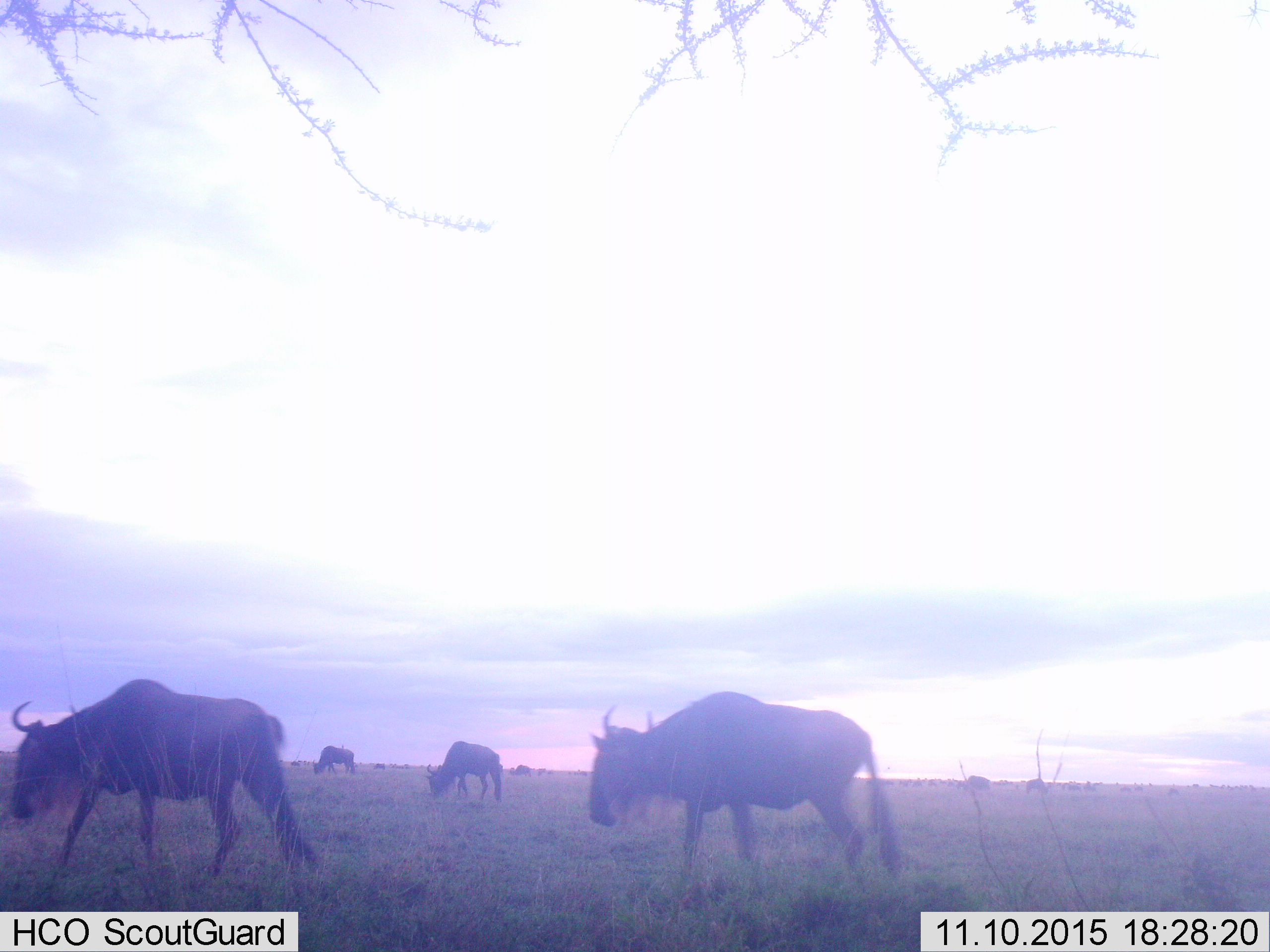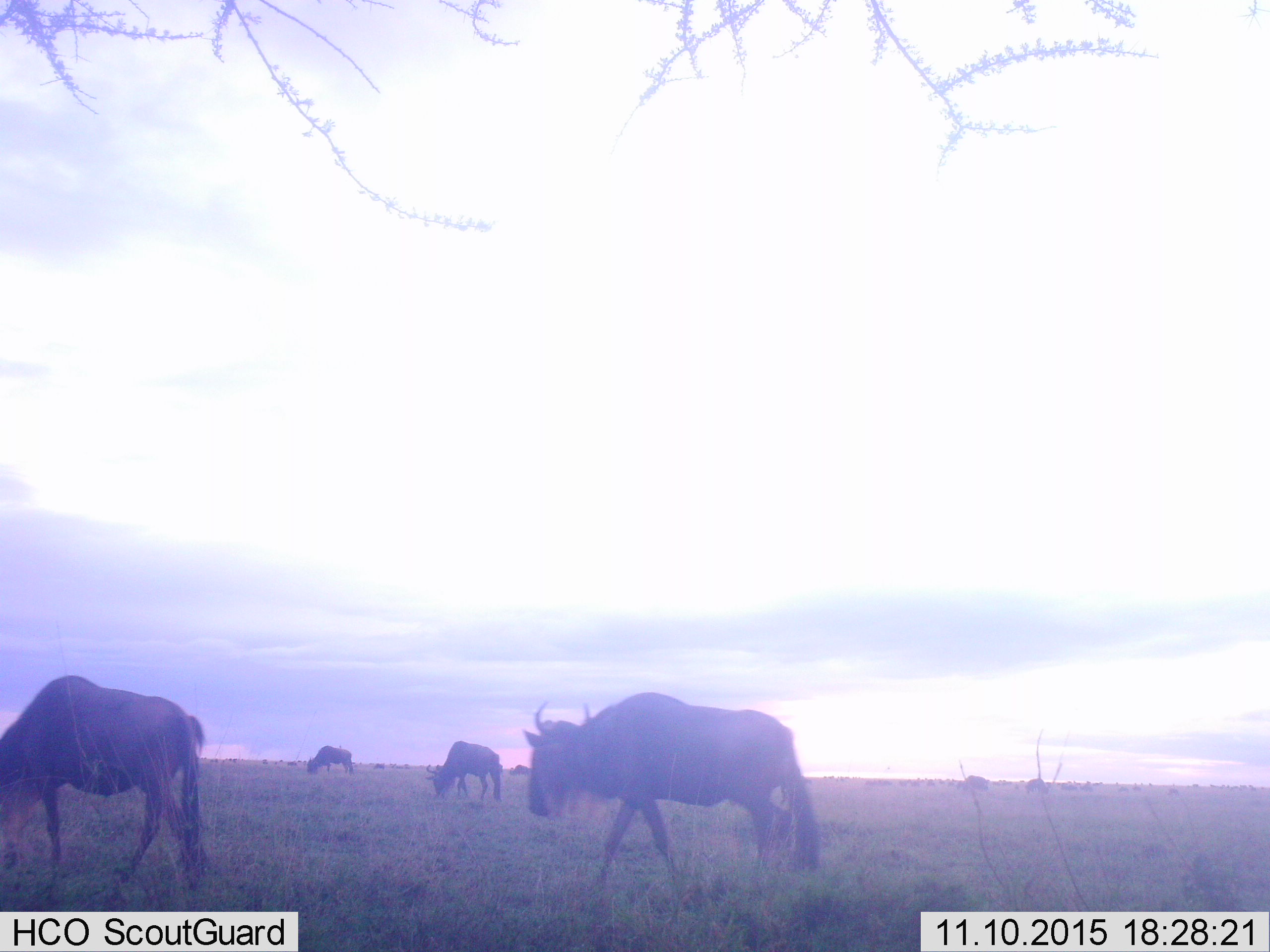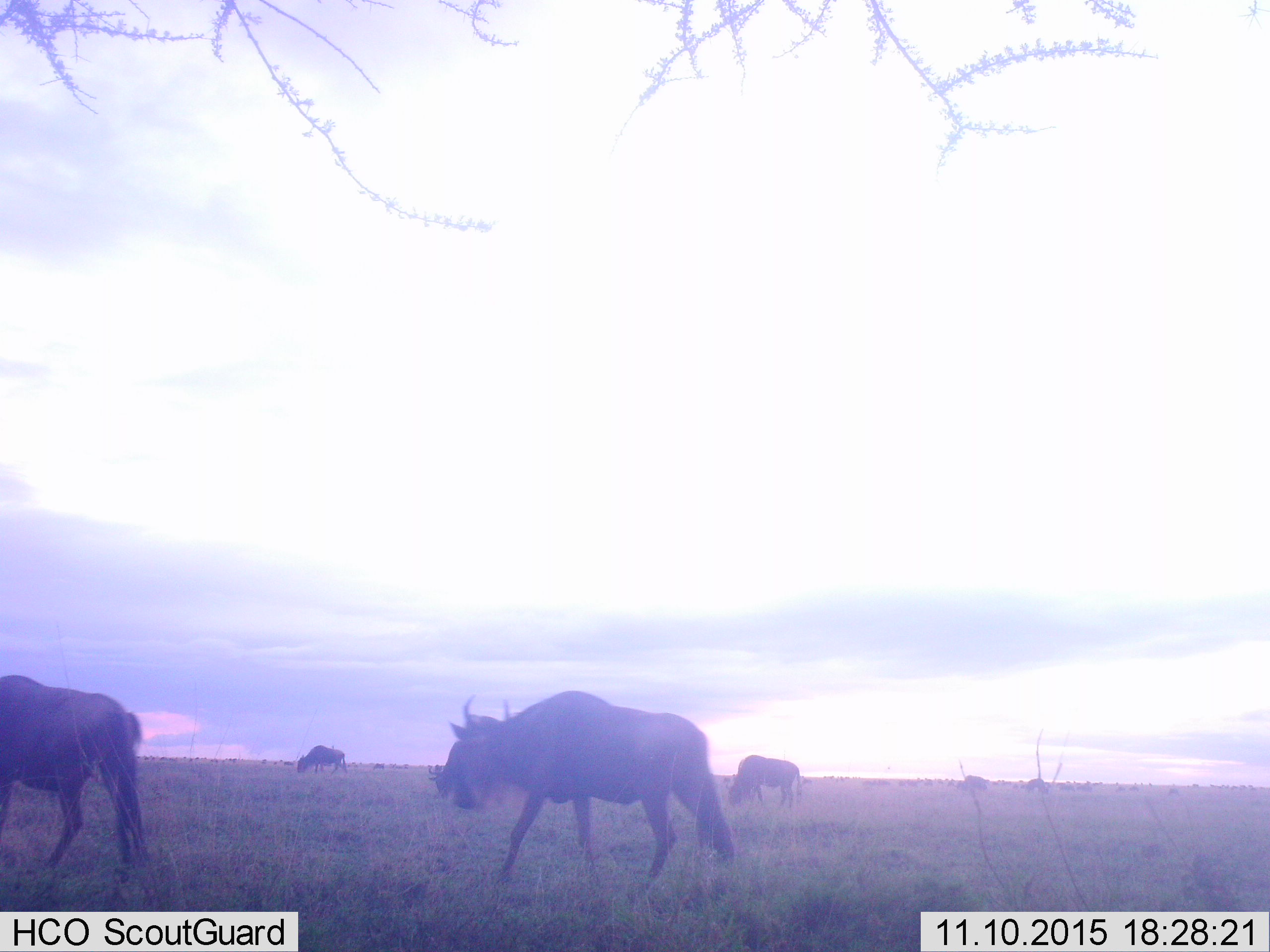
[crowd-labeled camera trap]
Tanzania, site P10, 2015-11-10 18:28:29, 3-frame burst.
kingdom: Animalia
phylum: Chordata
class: Mammalia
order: Artiodactyla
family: Bovidae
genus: Connochaetes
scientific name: Connochaetes taurinus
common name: blue wildebeest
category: wildebeest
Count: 8.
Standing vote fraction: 43%.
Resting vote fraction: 0%.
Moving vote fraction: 100%.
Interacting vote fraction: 0%.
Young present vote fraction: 0%.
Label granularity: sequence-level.